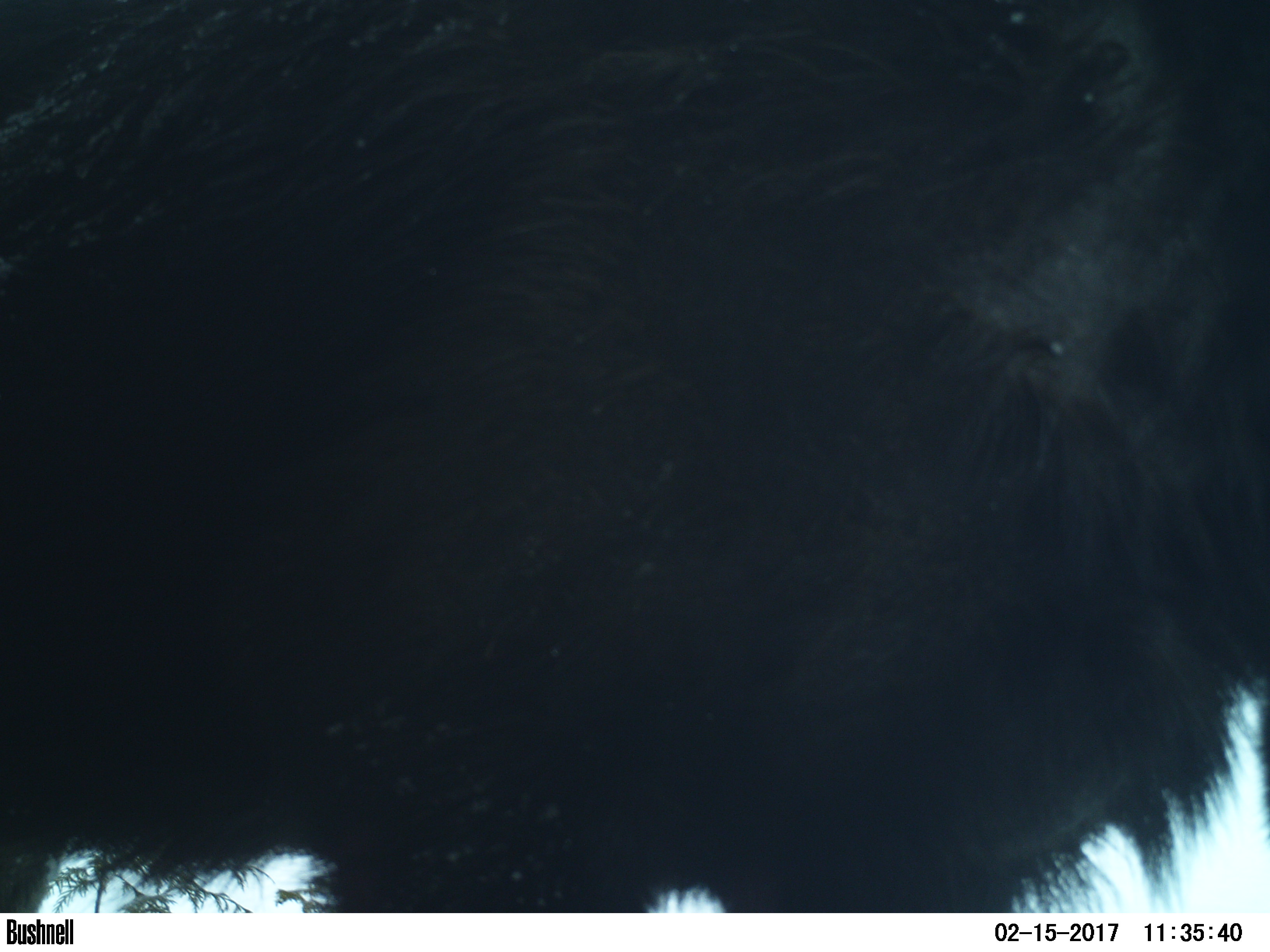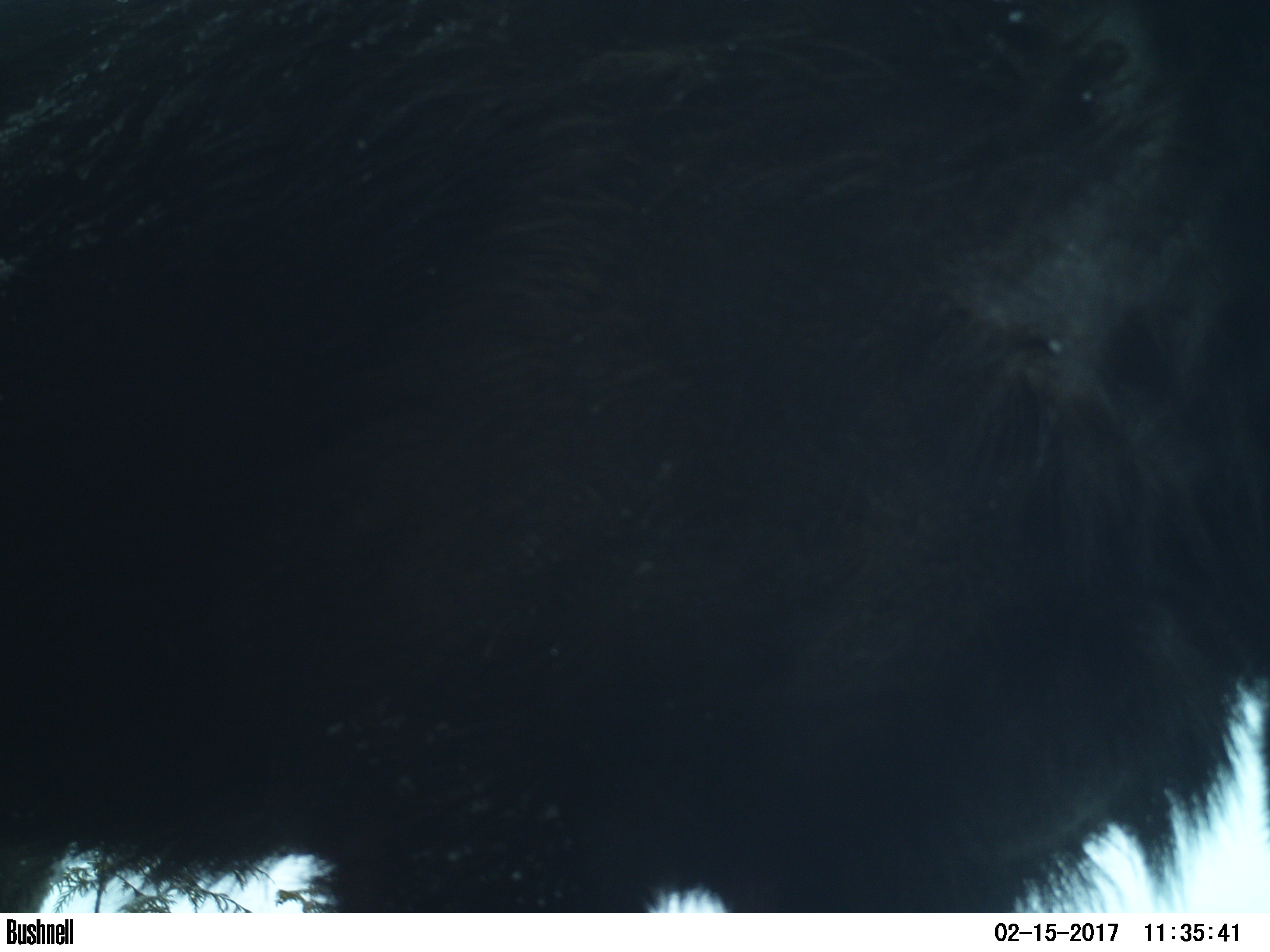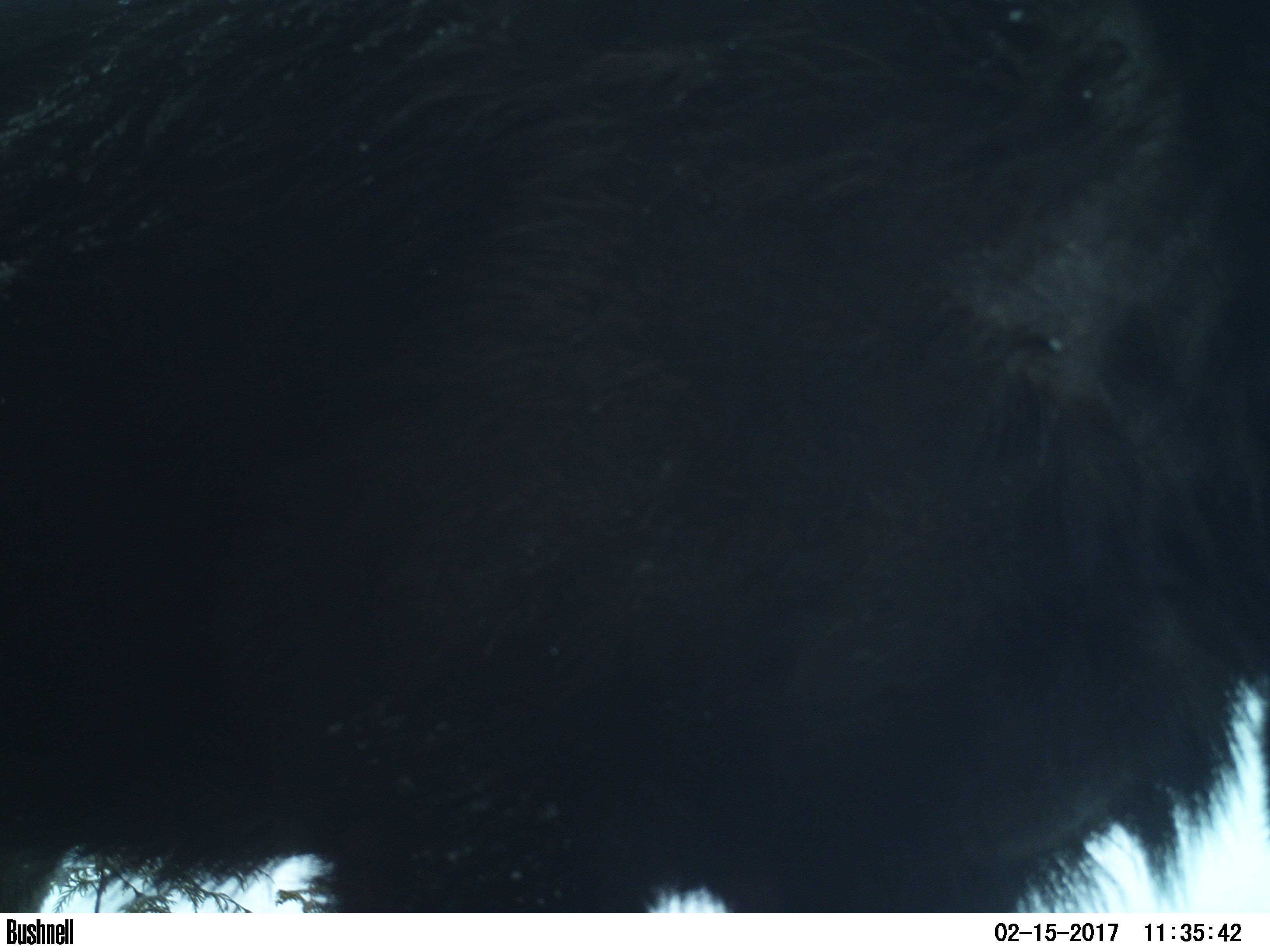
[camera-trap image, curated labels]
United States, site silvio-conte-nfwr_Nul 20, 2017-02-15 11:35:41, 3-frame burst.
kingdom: Animalia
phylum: Chordata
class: Mammalia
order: Artiodactyla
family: Cervidae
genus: Alces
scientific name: Alces alces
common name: moose